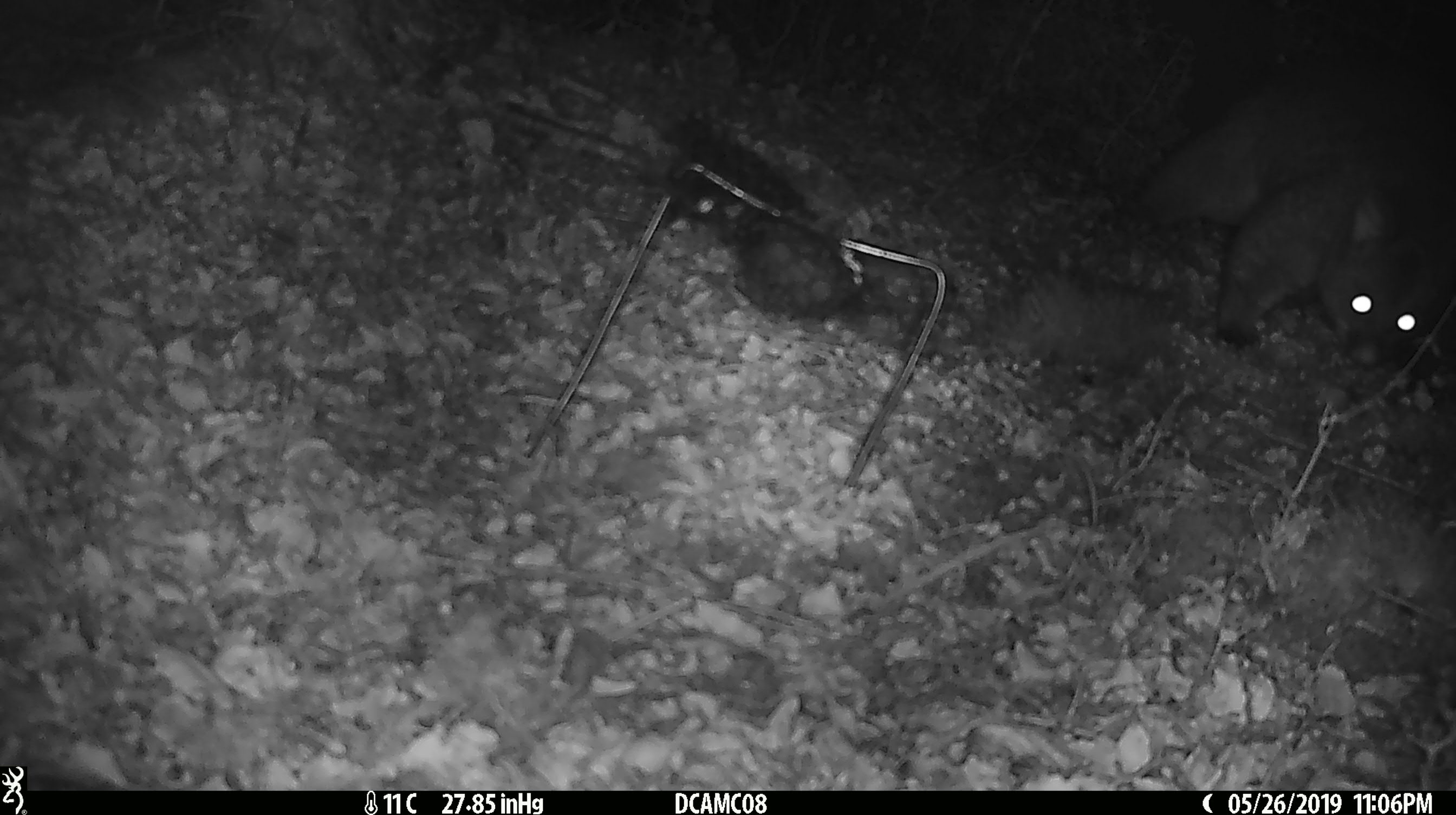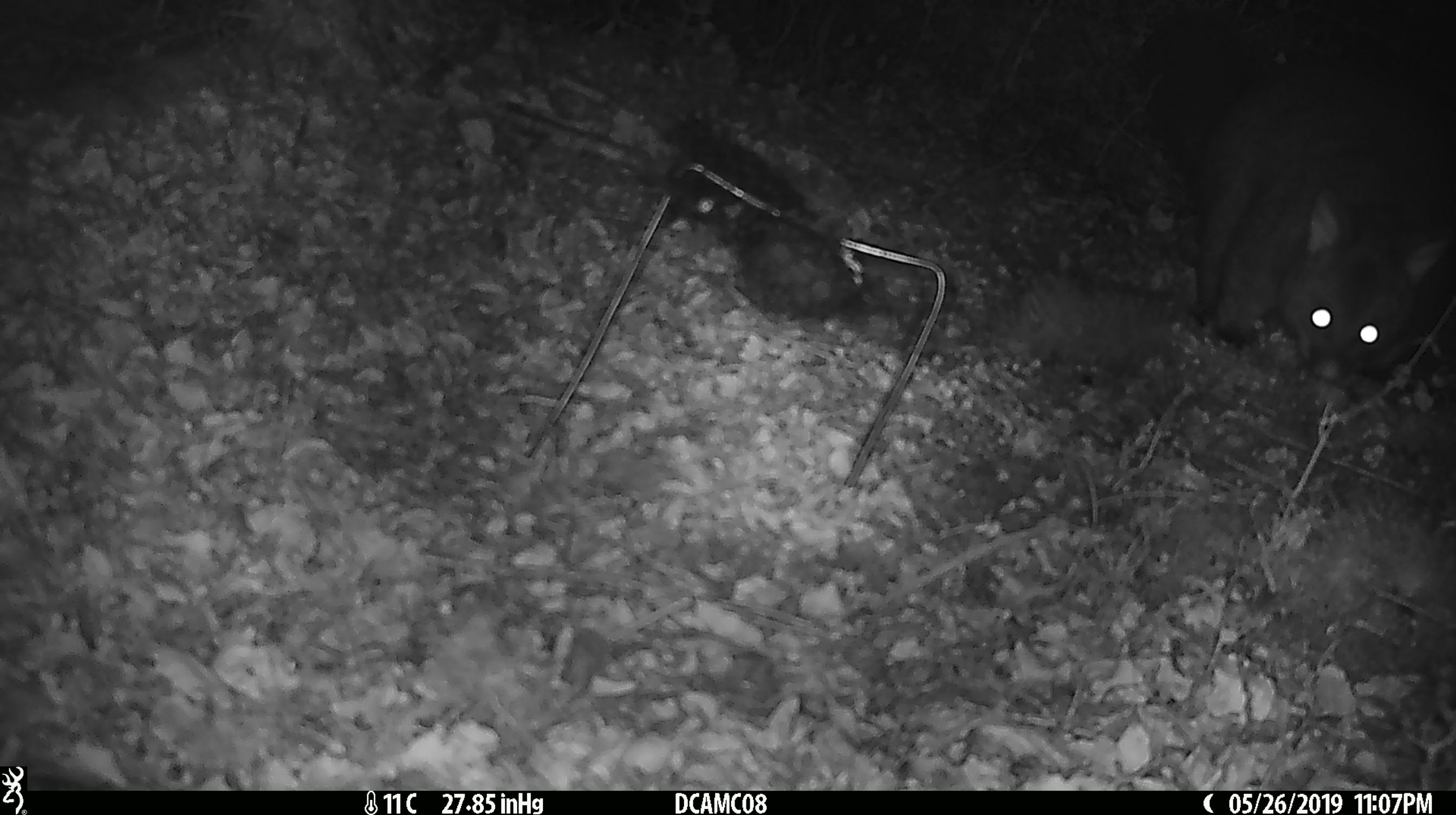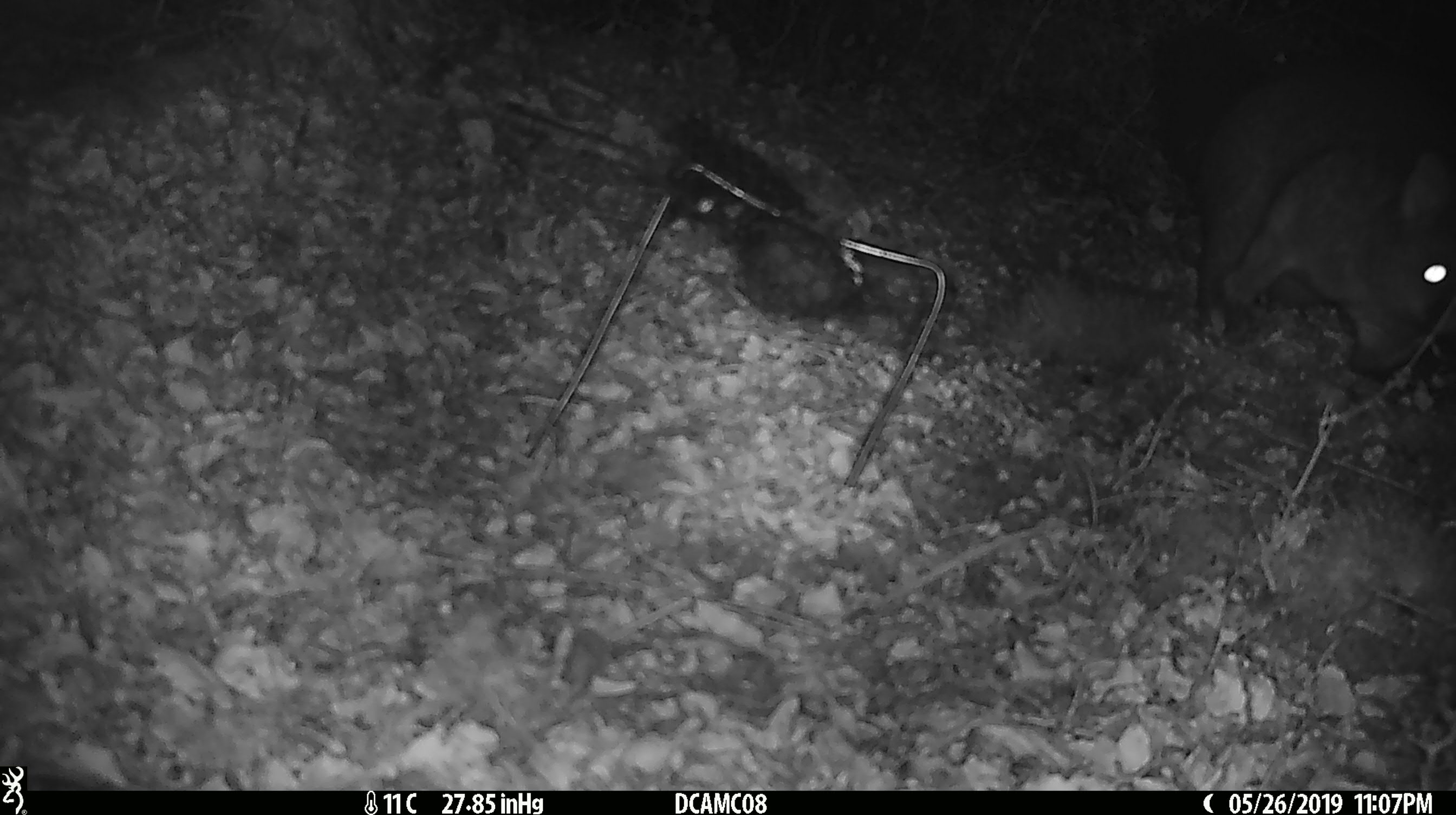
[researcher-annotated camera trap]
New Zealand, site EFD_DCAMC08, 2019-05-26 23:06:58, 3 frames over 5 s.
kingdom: Animalia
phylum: Chordata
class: Mammalia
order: Diprotodontia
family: Phalangeridae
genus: Trichosurus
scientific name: Trichosurus vulpecula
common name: common brushtail possum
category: possum